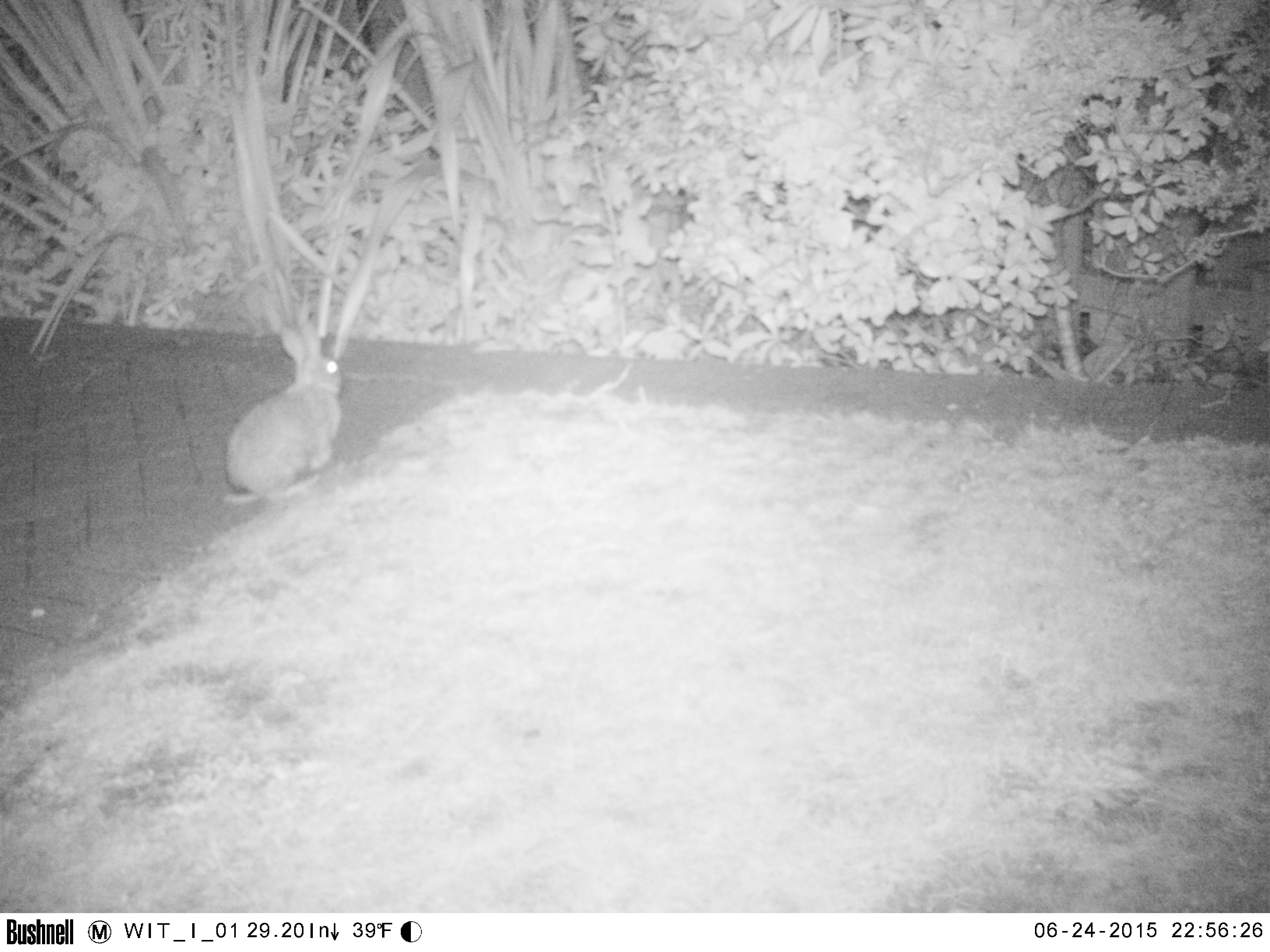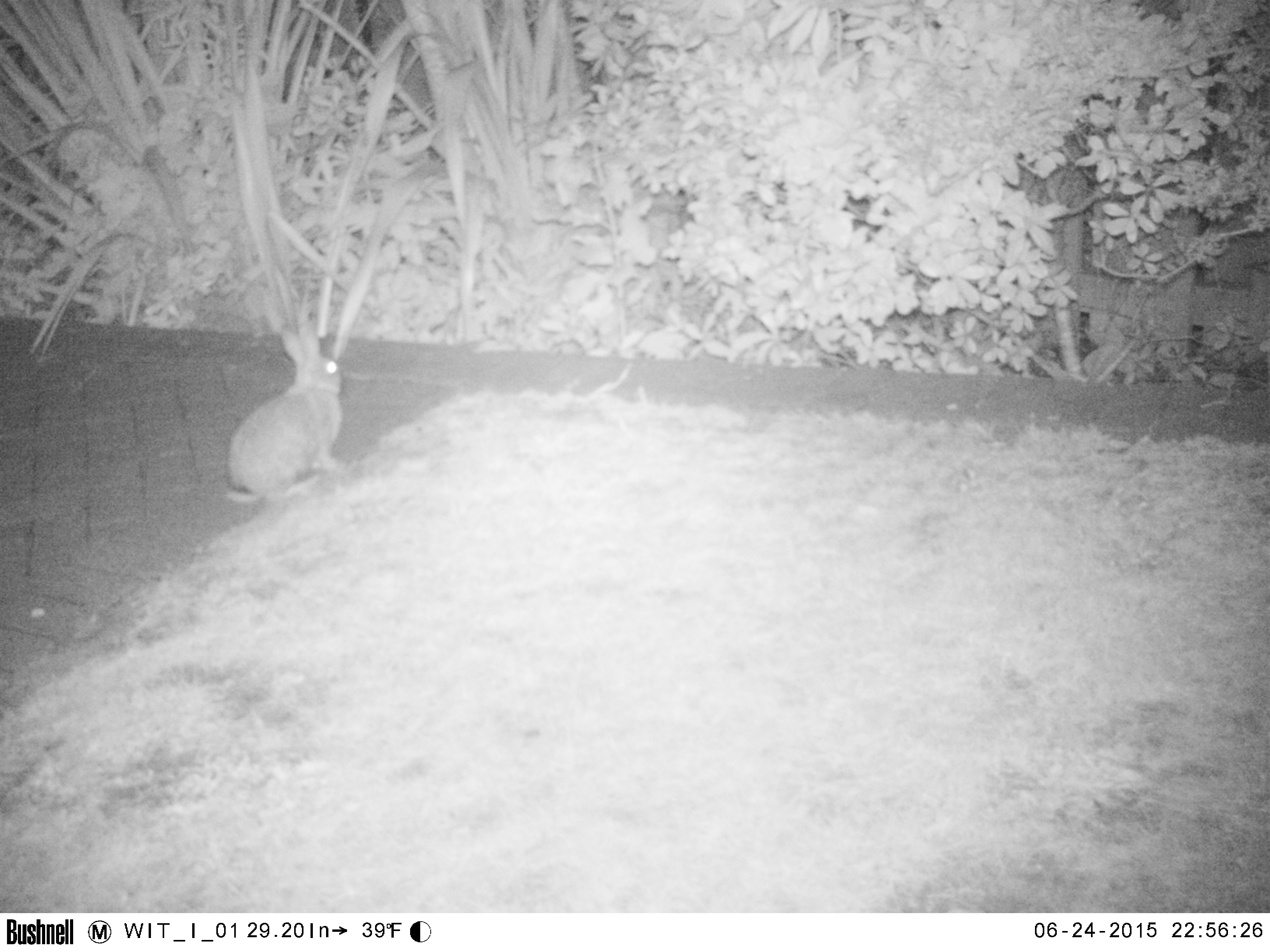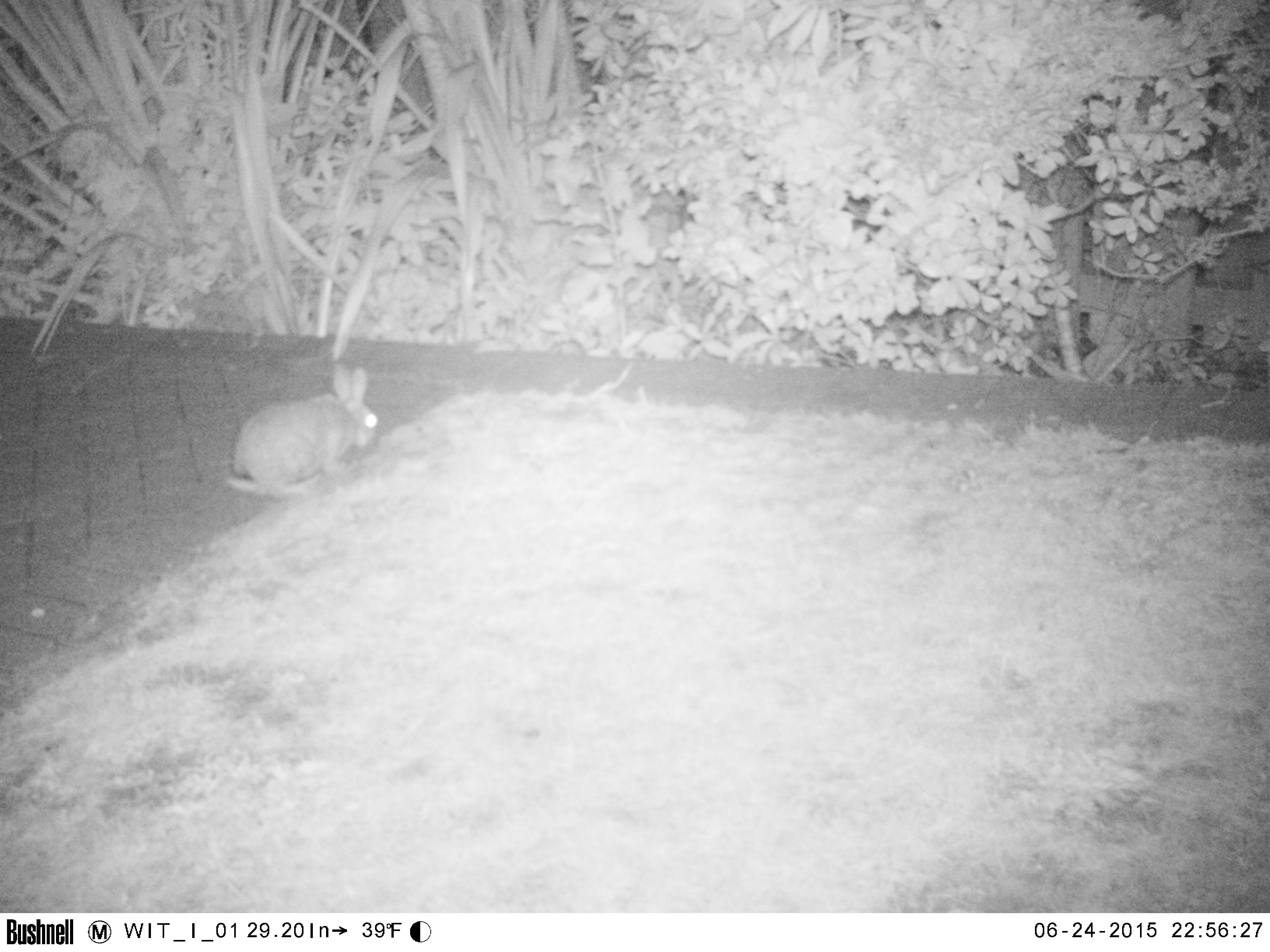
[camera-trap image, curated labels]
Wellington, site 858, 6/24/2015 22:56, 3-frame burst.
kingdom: Animalia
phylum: Chordata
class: Mammalia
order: Lagomorpha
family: Leporidae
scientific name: Leporidae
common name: rabbit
Rabbit (Leporidae).